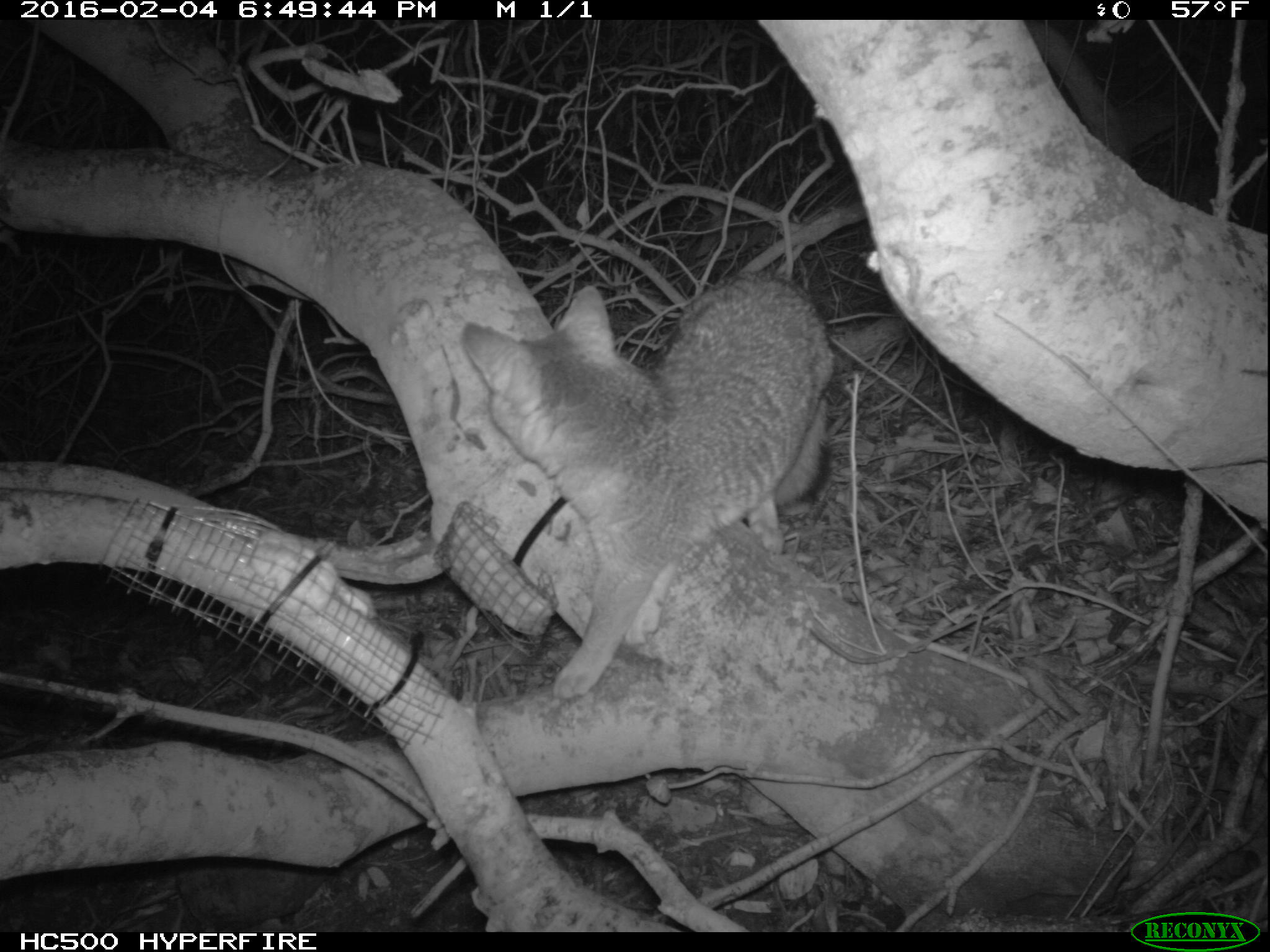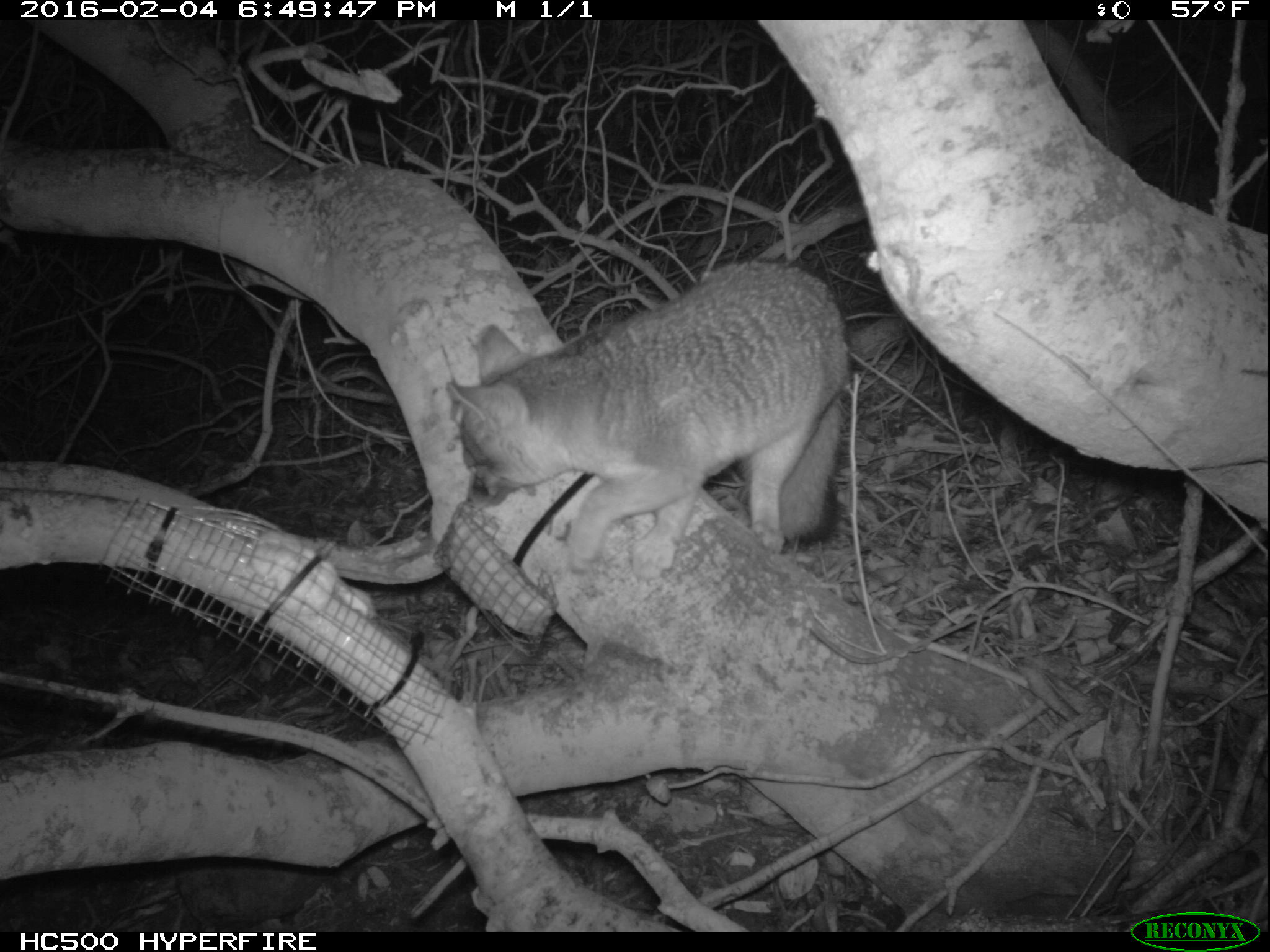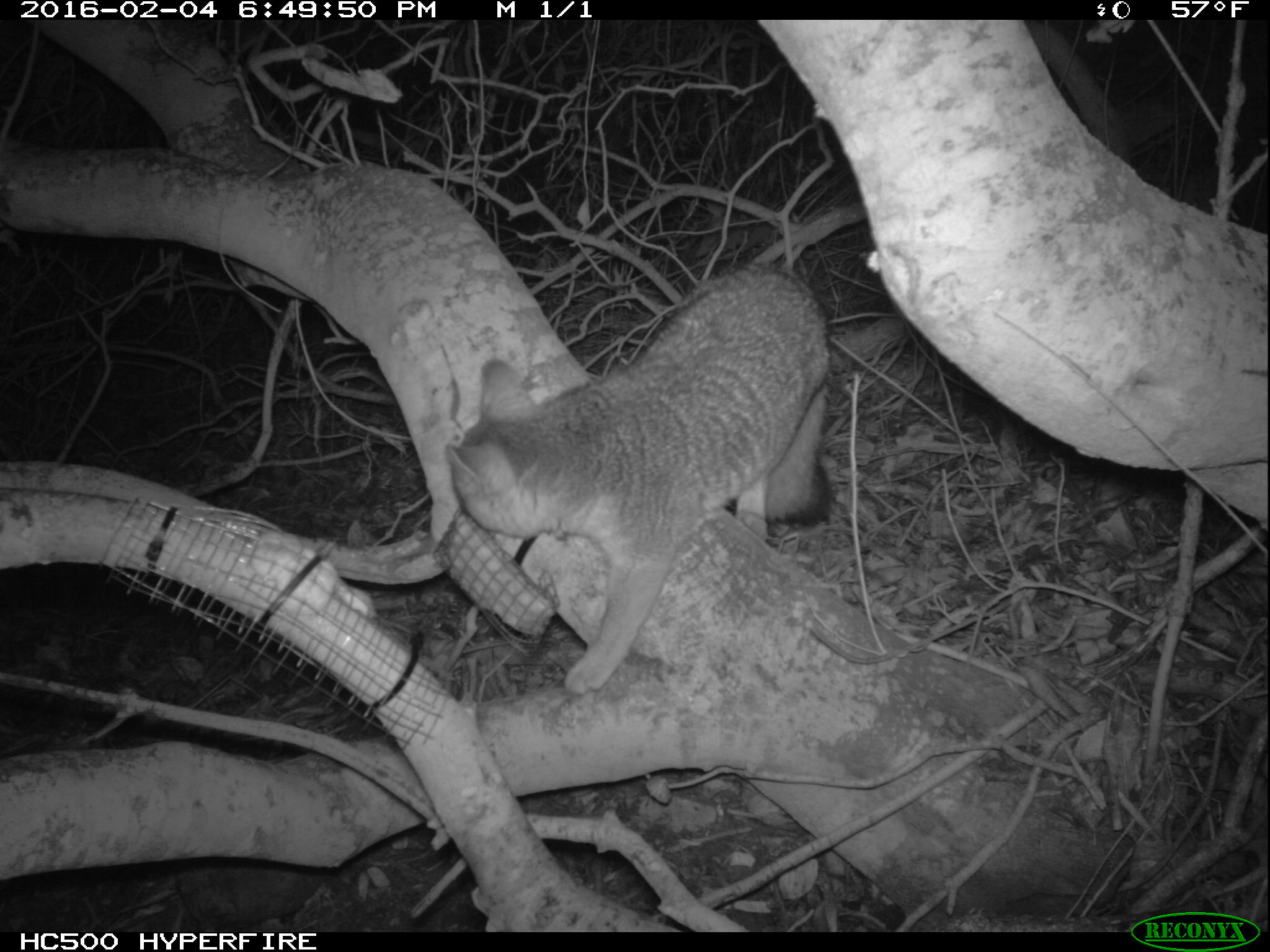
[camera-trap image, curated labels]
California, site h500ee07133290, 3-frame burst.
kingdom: Animalia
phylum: Chordata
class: Mammalia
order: Carnivora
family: Canidae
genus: Urocyon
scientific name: Urocyon littoralis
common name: island fox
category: fox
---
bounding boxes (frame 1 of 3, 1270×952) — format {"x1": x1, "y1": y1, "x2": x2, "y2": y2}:
fox: {"x1": 458, "y1": 265, "x2": 838, "y2": 701}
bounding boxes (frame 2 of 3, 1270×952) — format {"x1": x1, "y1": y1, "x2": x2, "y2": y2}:
fox: {"x1": 445, "y1": 256, "x2": 854, "y2": 587}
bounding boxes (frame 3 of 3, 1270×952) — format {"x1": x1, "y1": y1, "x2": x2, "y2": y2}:
fox: {"x1": 444, "y1": 267, "x2": 832, "y2": 698}